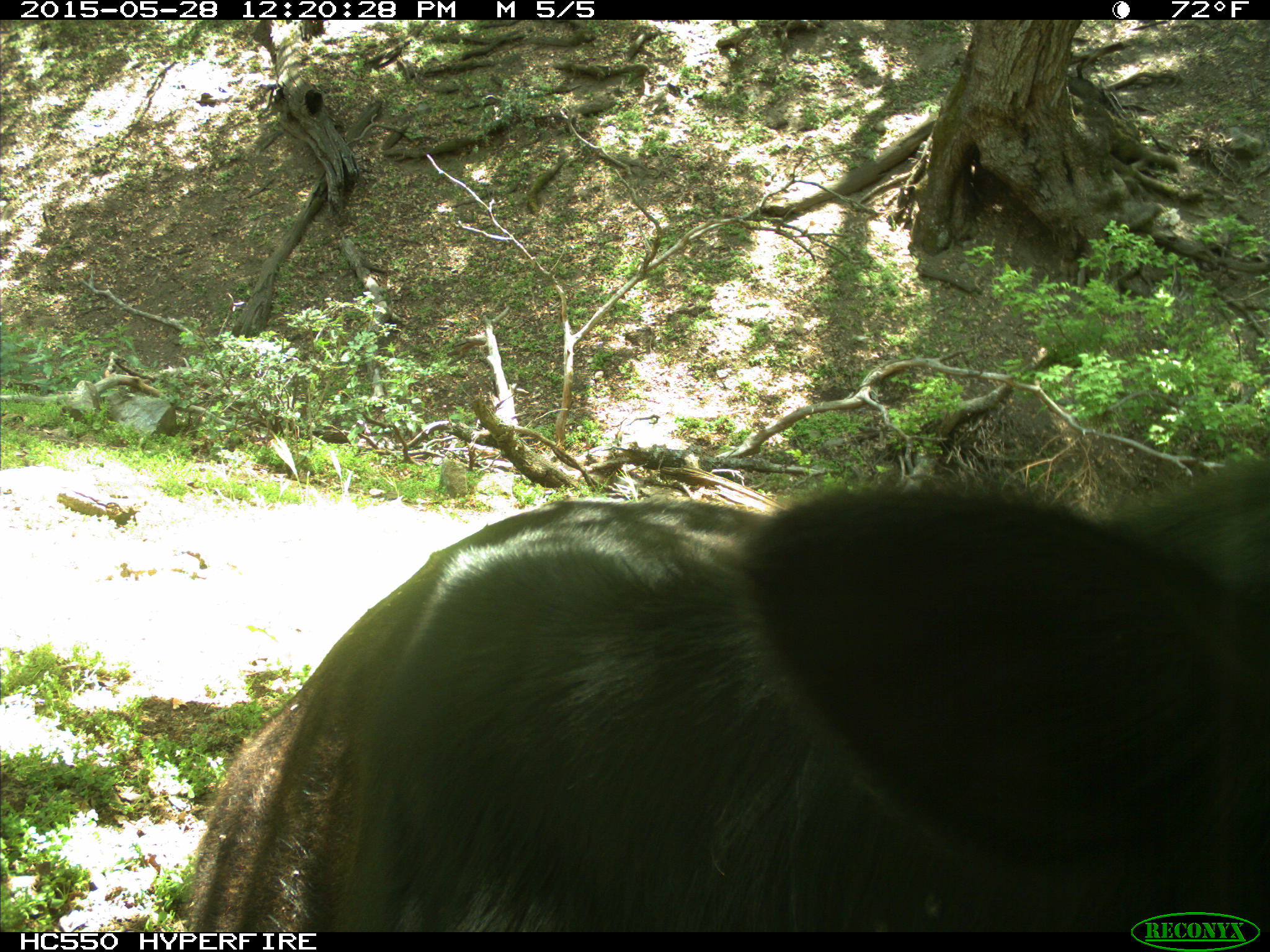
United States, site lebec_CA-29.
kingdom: Animalia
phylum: Chordata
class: Mammalia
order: Artiodactyla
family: Bovidae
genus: Bos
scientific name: Bos taurus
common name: domestic cow